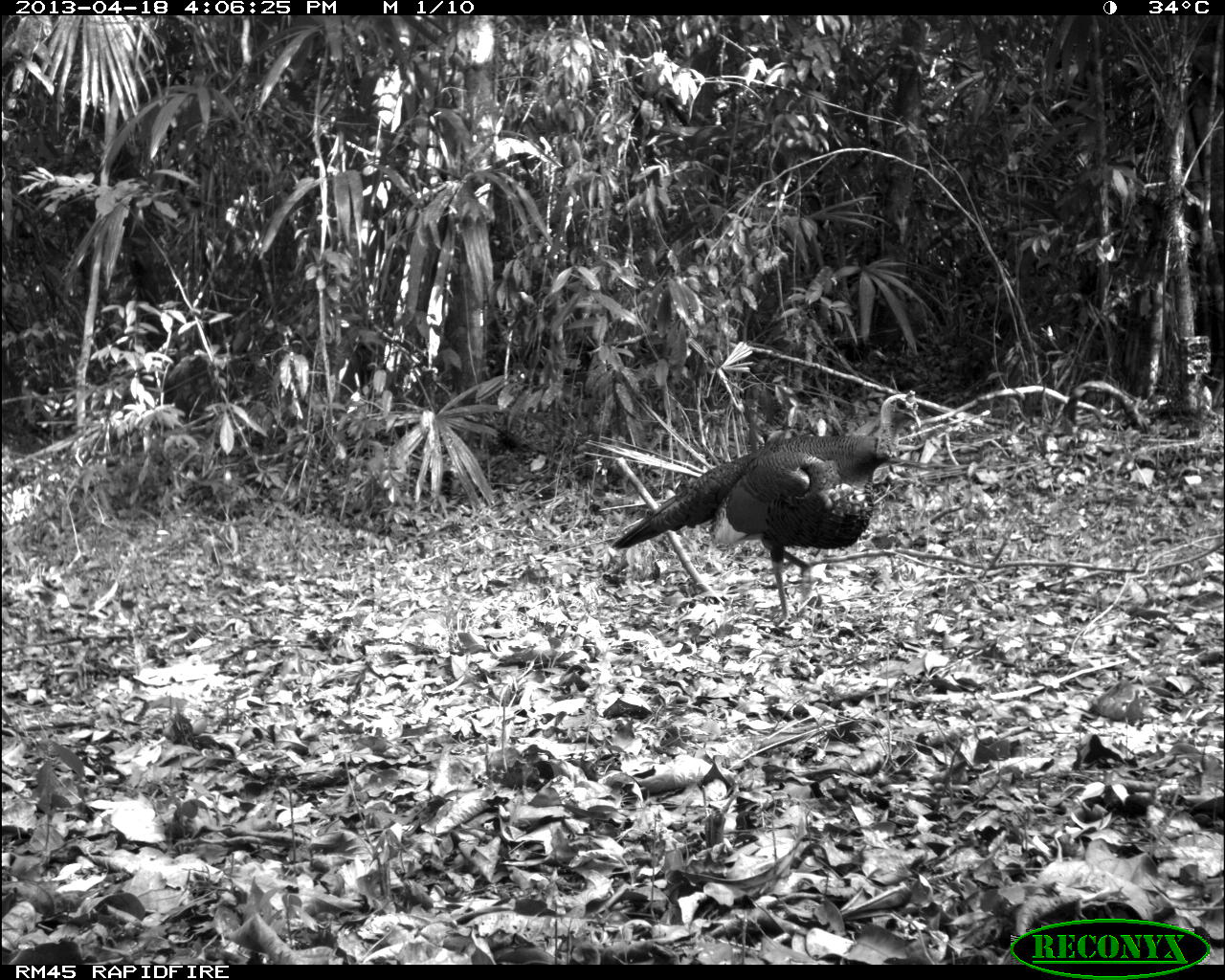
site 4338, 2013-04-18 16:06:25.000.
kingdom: Animalia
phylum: Chordata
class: Aves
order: Galliformes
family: Phasianidae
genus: Meleagris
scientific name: Meleagris ocellata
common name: ocellated turkey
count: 1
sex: male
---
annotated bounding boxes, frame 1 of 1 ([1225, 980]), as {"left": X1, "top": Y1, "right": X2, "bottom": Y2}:
meleagris ocellata: {"left": 610, "top": 387, "right": 922, "bottom": 628}